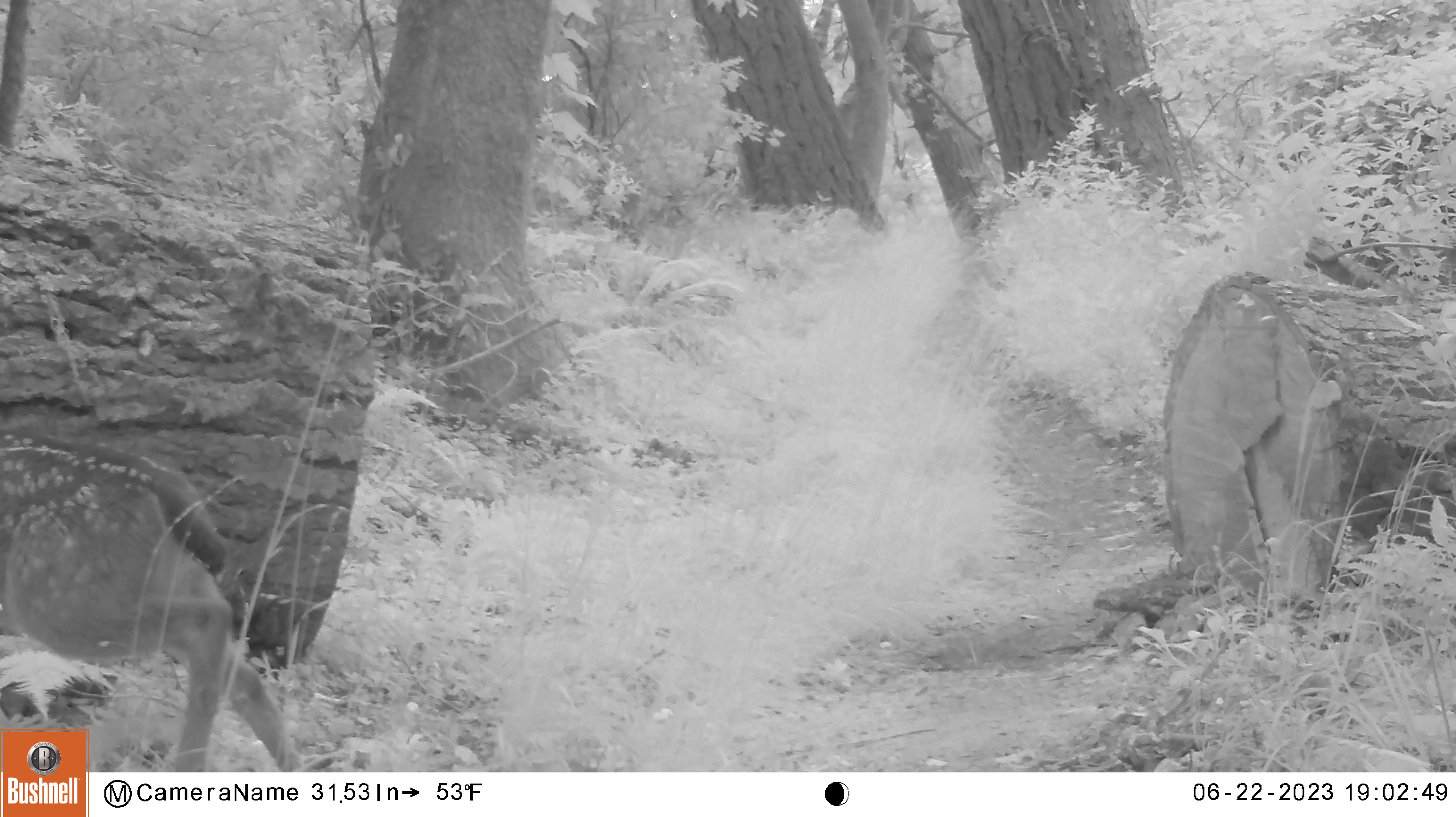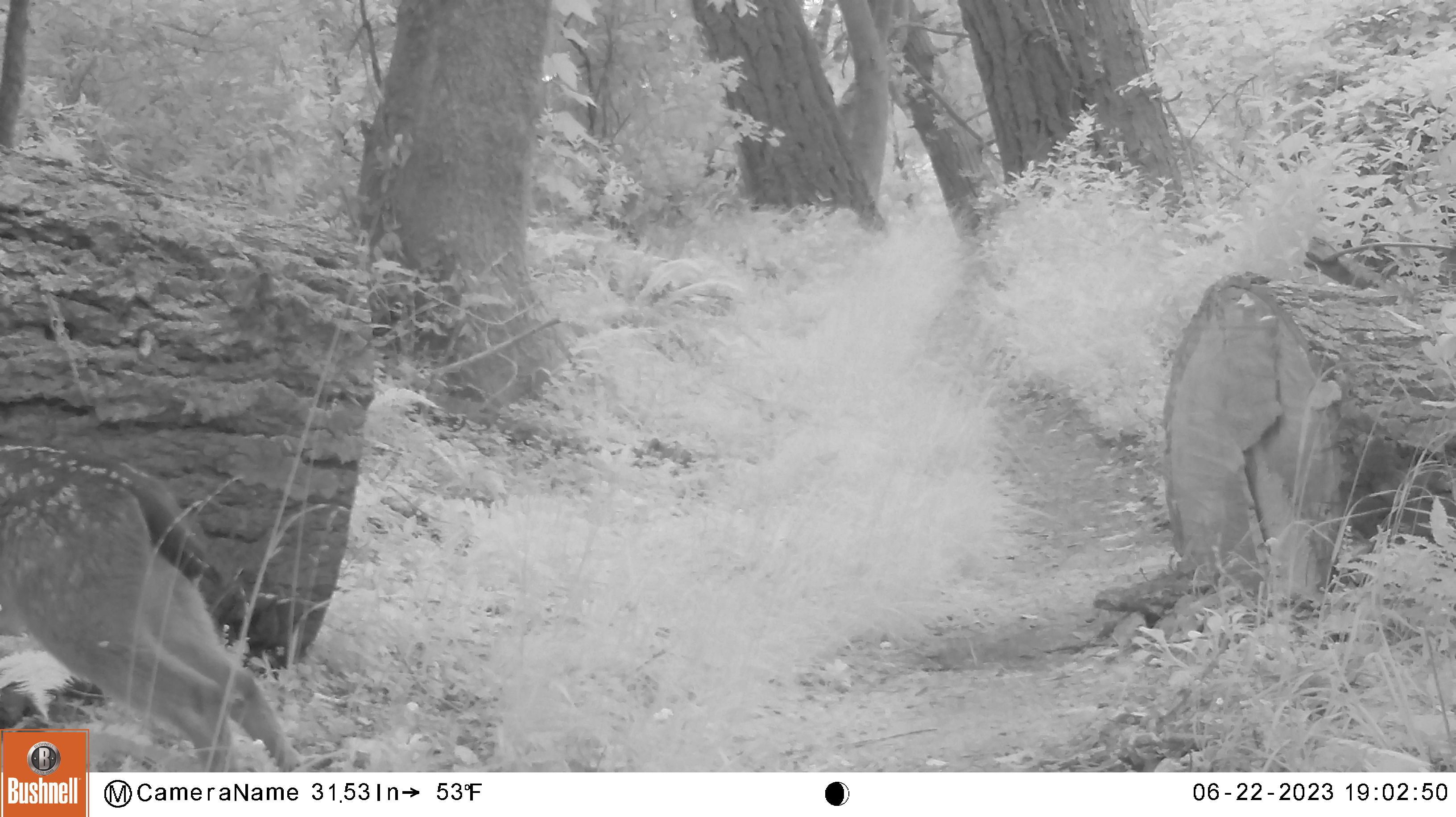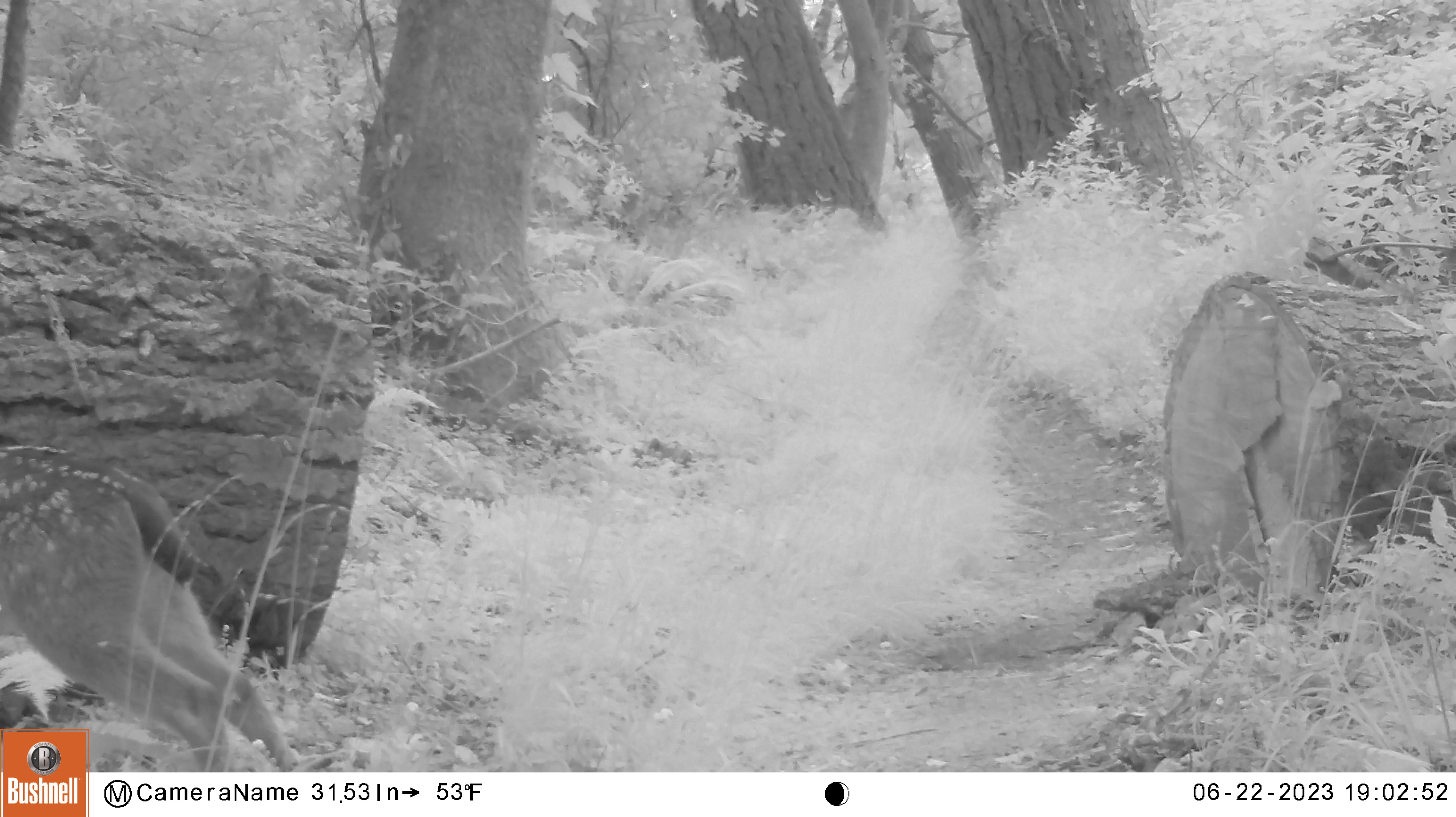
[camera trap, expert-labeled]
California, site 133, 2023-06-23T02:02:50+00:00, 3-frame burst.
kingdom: Animalia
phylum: Chordata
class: Mammalia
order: Artiodactyla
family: Cervidae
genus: Odocoileus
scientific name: Odocoileus hemionus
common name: mule deer